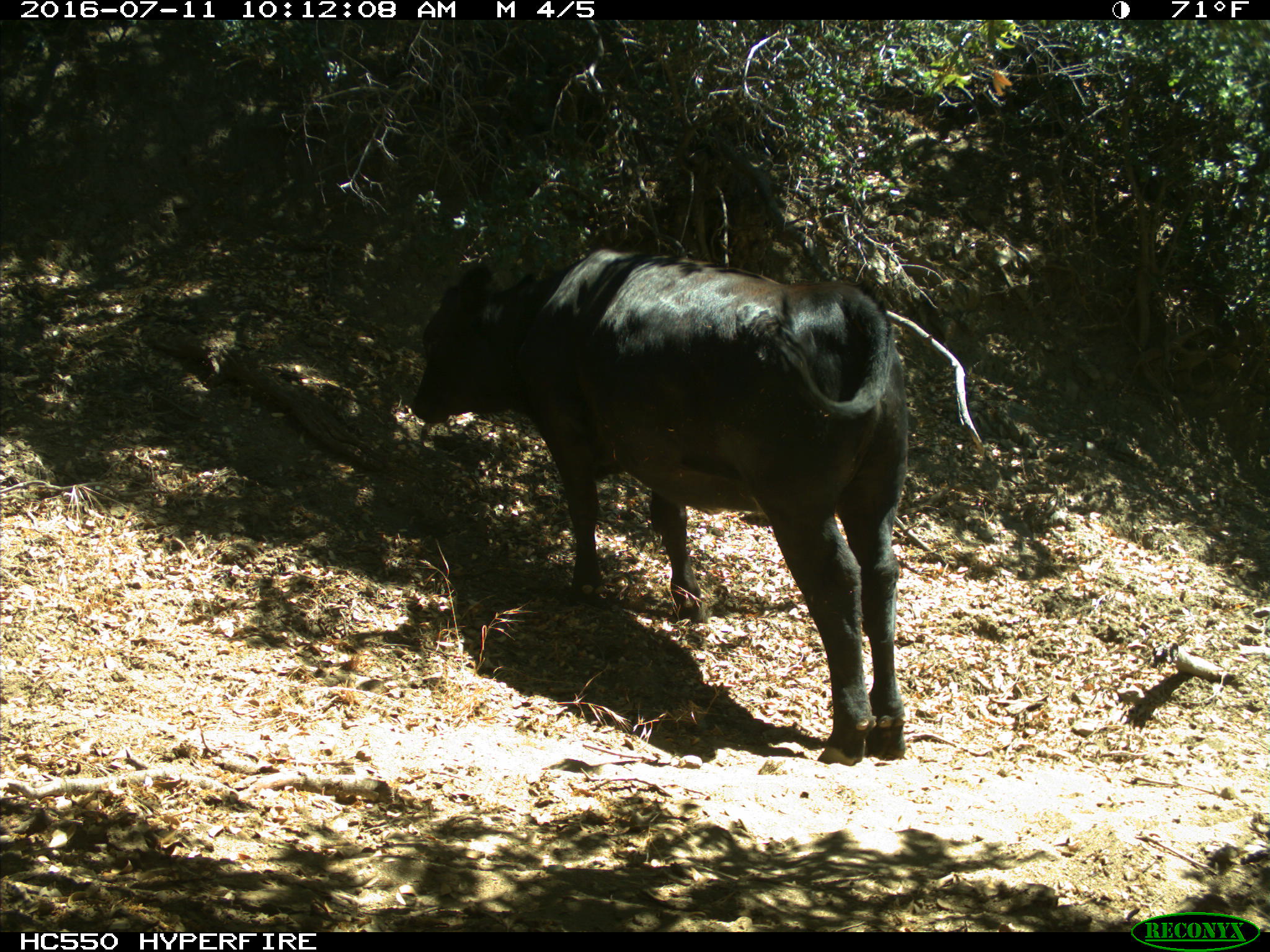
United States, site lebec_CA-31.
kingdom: Animalia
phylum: Chordata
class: Mammalia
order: Artiodactyla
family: Bovidae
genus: Bos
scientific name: Bos taurus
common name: domestic cow